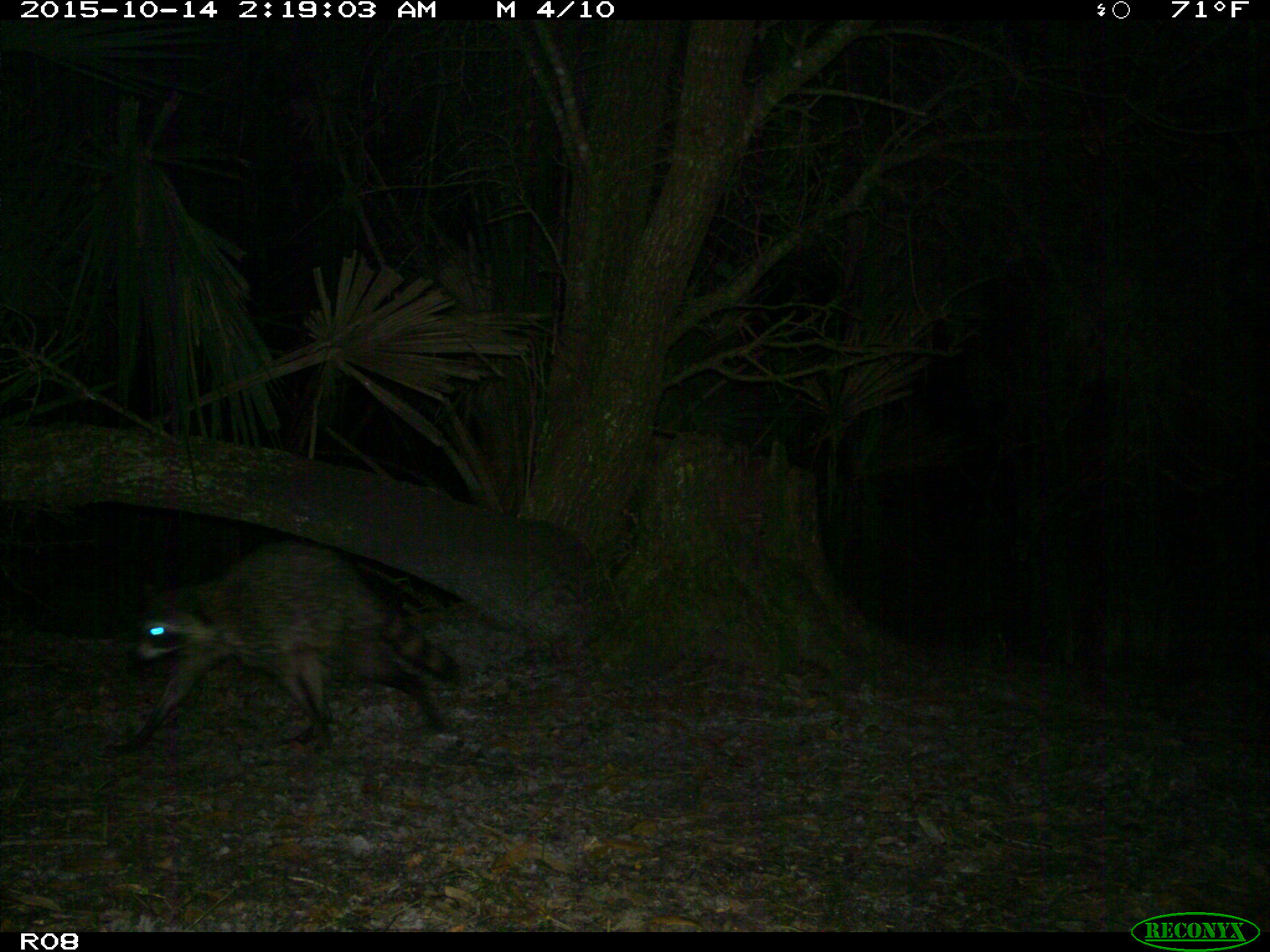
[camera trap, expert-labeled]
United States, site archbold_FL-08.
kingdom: Animalia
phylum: Chordata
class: Mammalia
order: Carnivora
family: Procyonidae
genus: Procyon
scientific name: Procyon lotor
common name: common raccoon